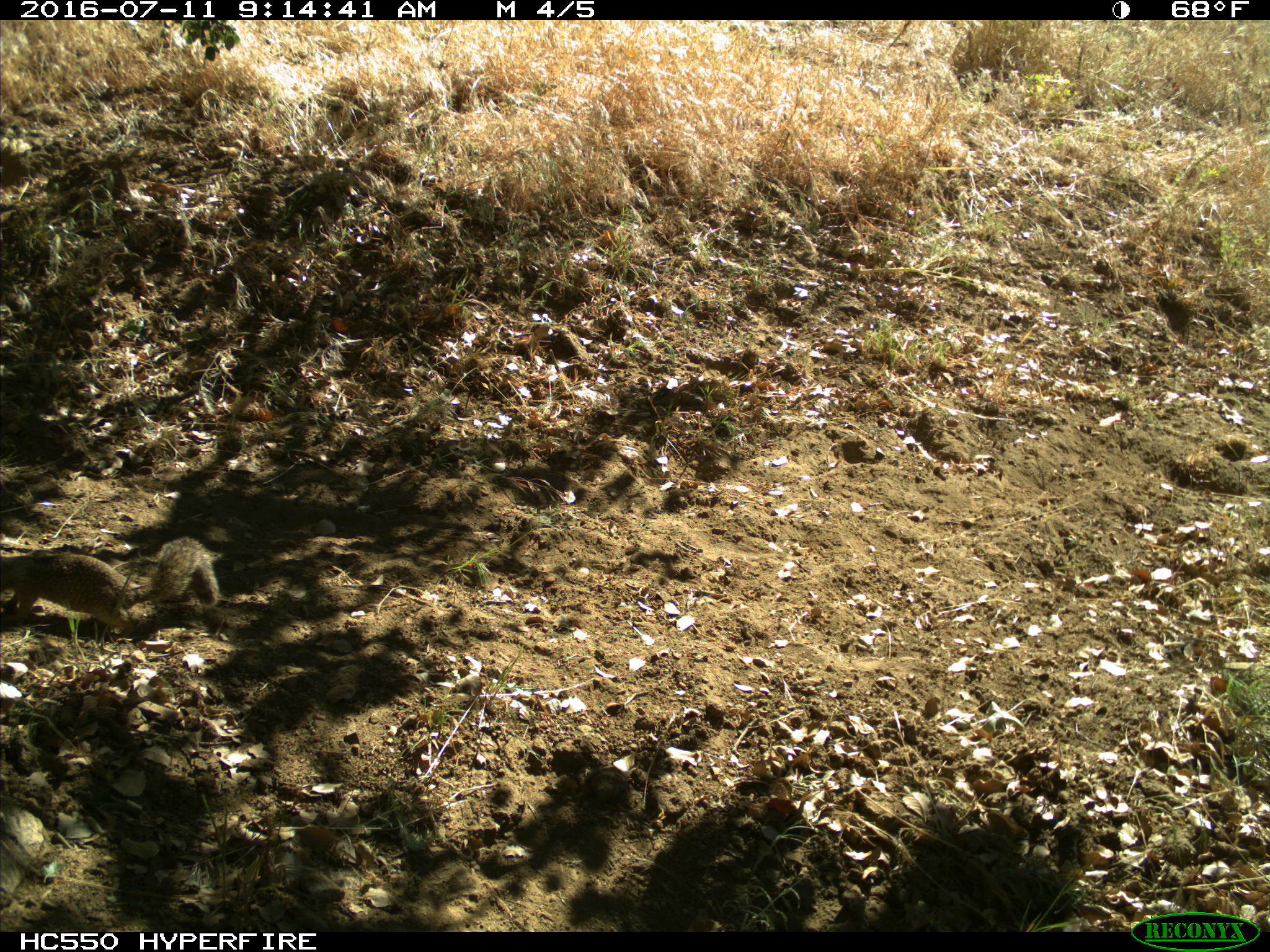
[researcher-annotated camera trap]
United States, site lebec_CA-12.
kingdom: Animalia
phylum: Chordata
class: Mammalia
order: Rodentia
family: Sciuridae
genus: Otospermophilus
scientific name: Otospermophilus beecheyi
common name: california ground squirrel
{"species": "Otospermophilus beecheyi (california ground squirrel)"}